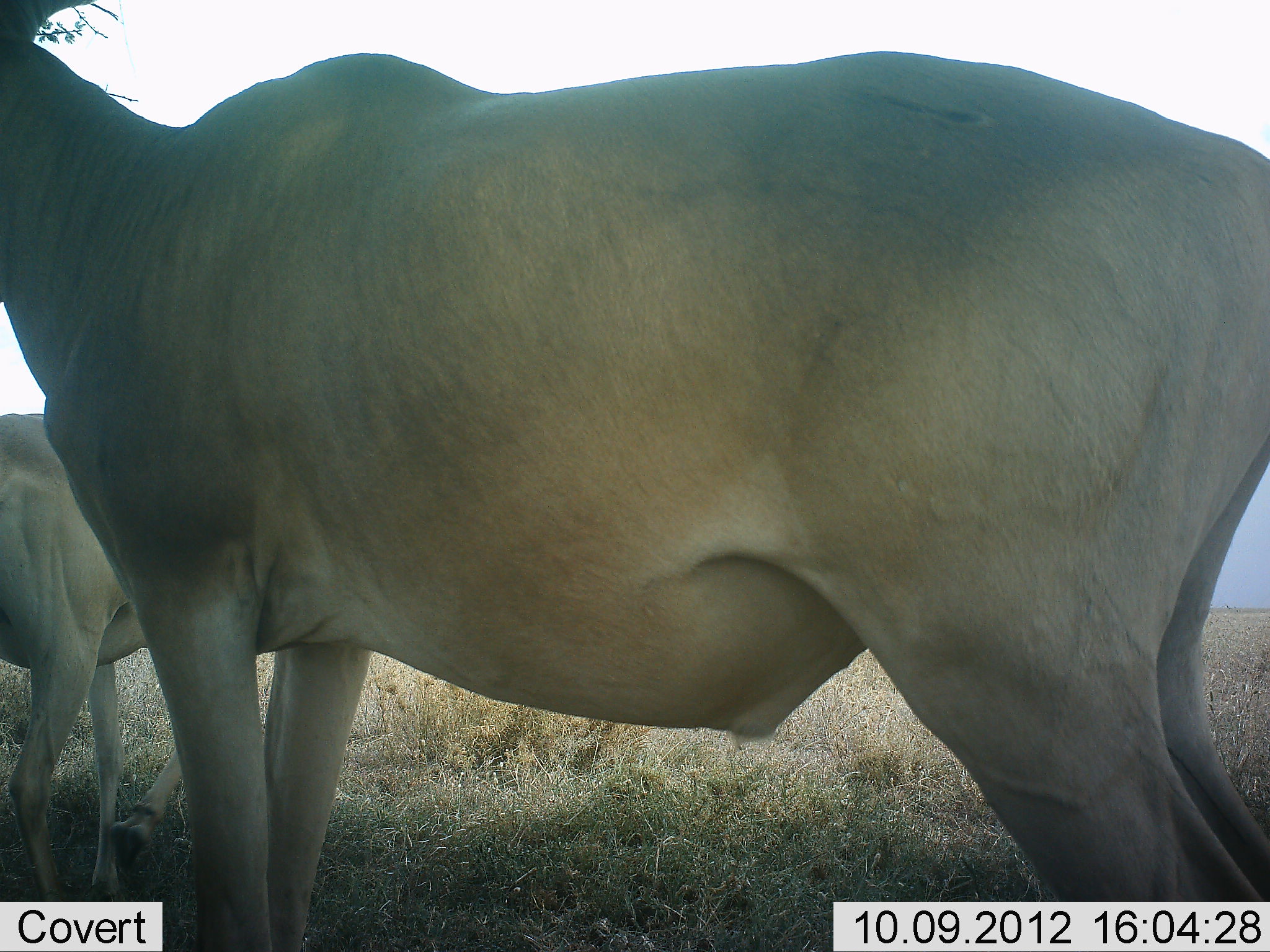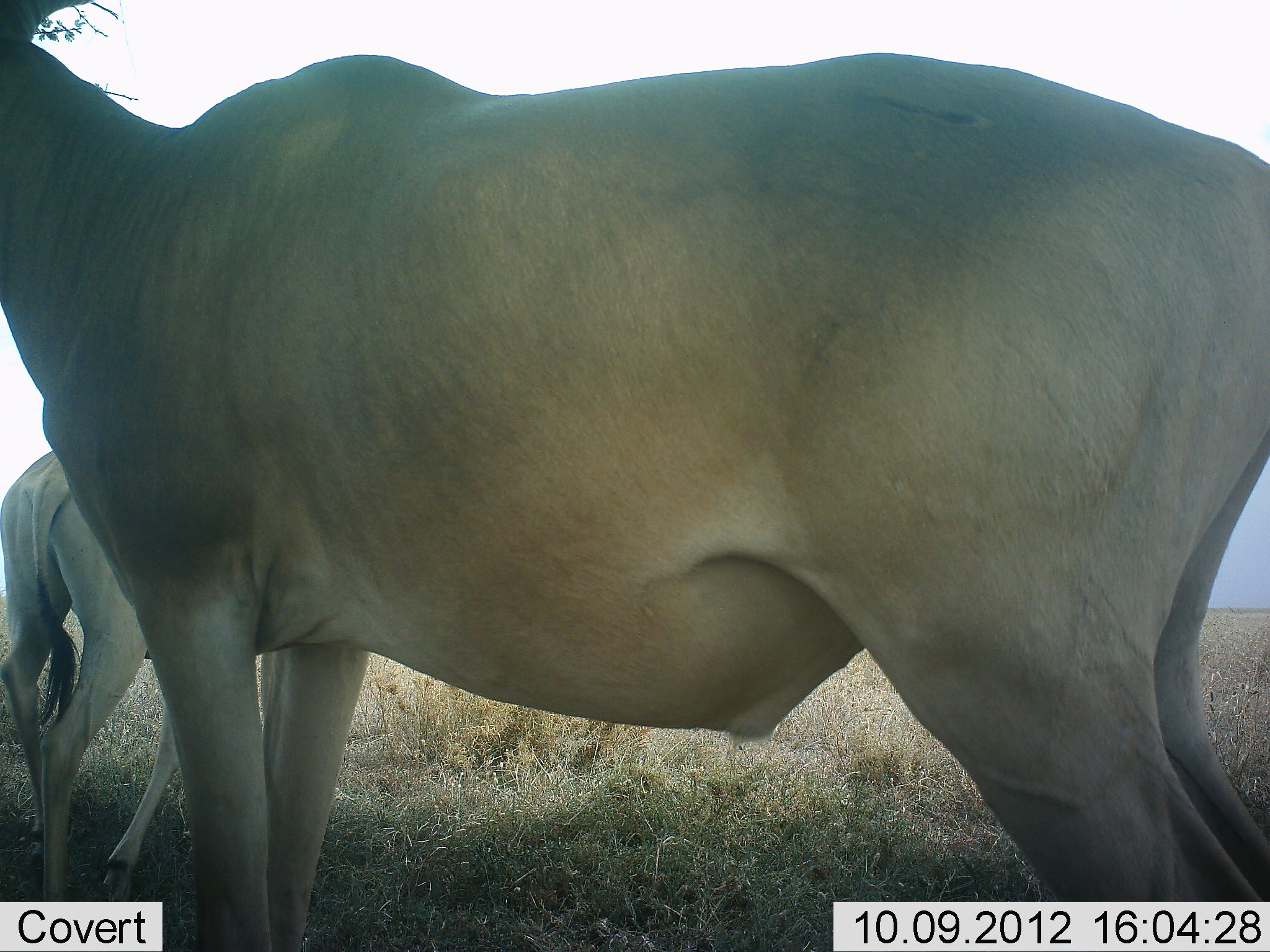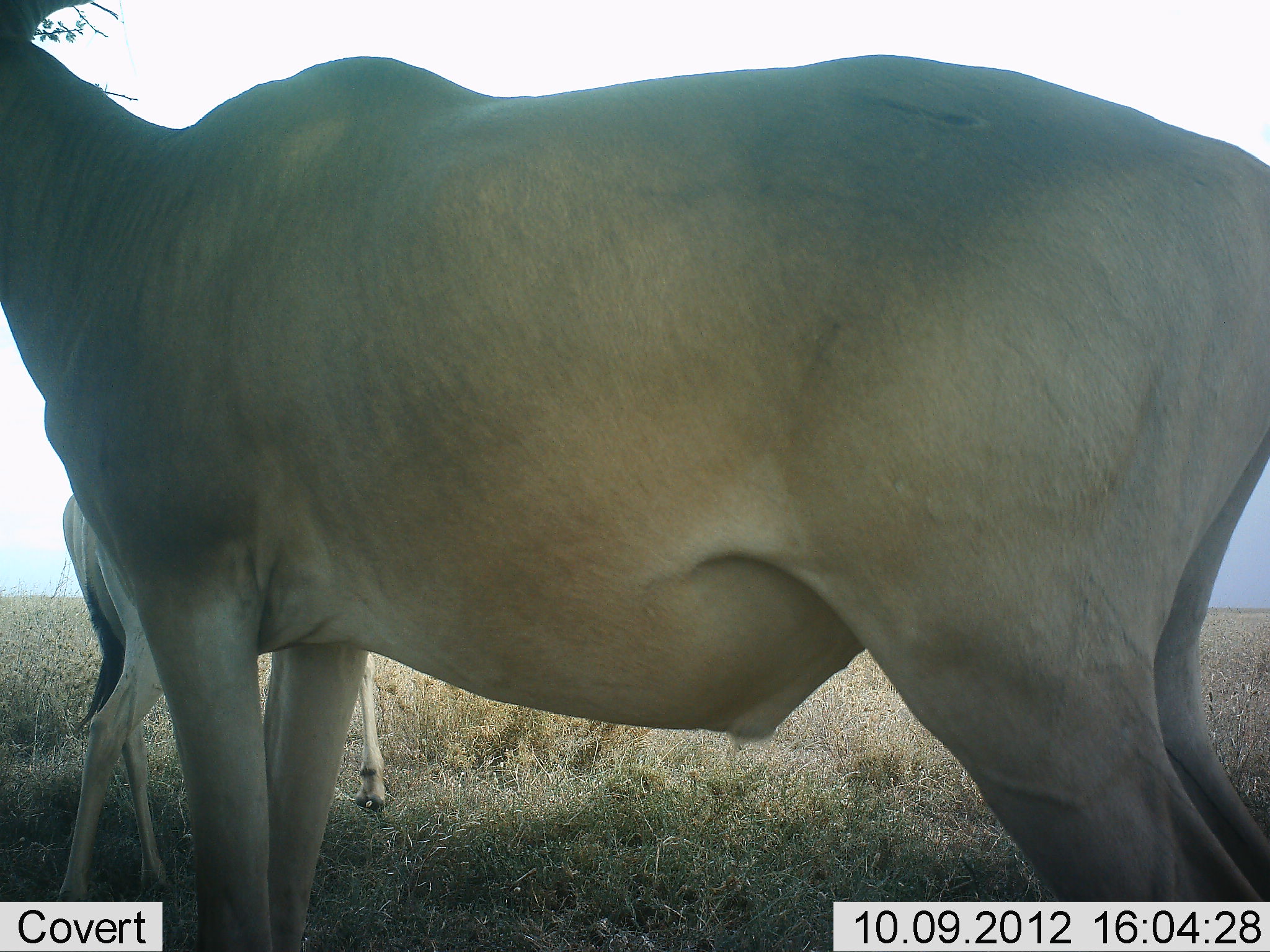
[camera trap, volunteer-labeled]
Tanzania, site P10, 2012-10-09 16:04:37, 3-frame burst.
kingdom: Animalia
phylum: Chordata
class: Mammalia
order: Artiodactyla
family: Bovidae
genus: Alcelaphus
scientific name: Alcelaphus buselaphus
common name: hartebeest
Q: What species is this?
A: Hartebeest (Alcelaphus buselaphus).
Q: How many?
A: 2.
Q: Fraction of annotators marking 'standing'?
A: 100%.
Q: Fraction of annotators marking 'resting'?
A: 0%.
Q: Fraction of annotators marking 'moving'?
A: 60%.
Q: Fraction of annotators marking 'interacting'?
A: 0%.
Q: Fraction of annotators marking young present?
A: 10%.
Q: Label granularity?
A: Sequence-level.